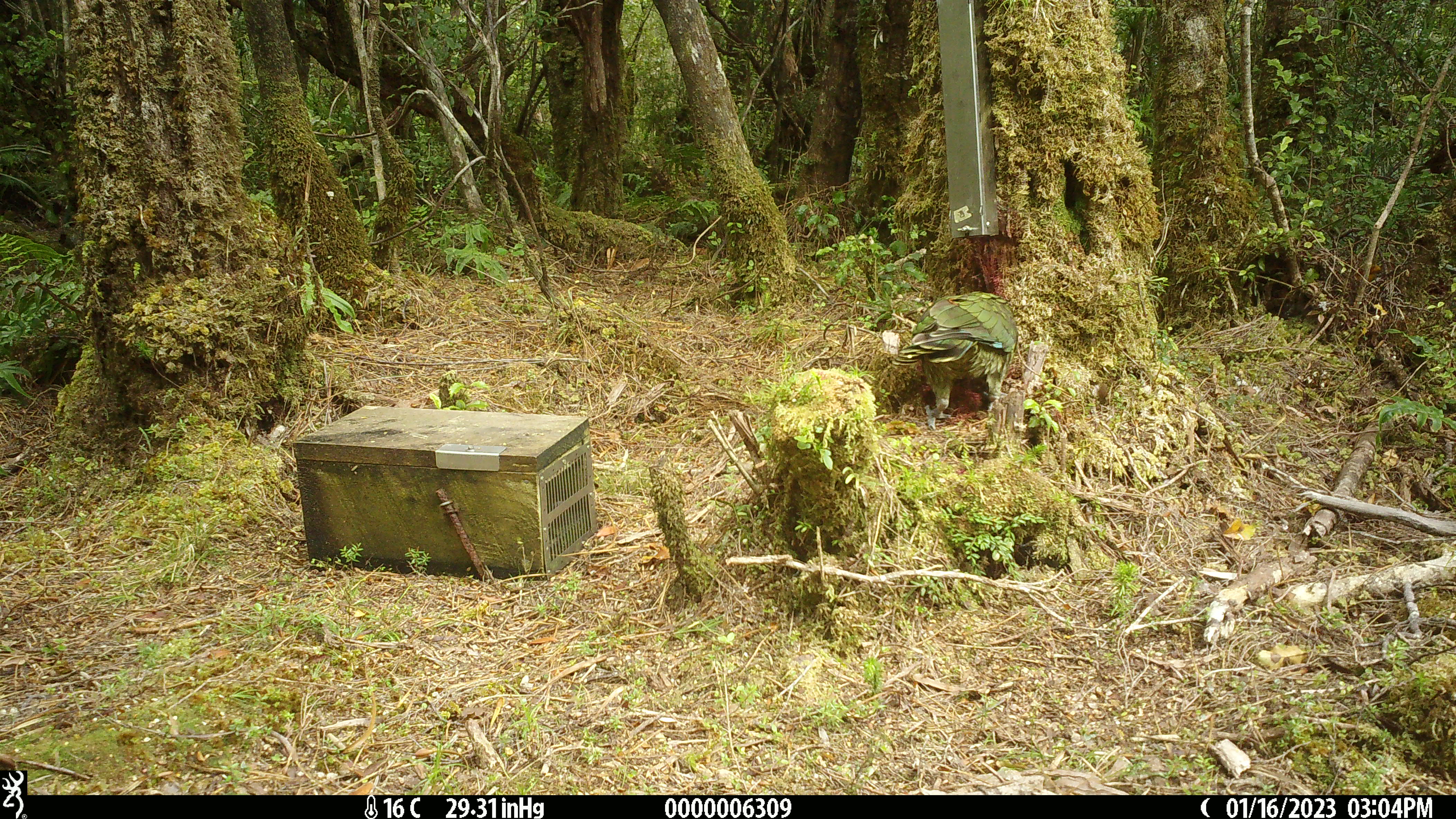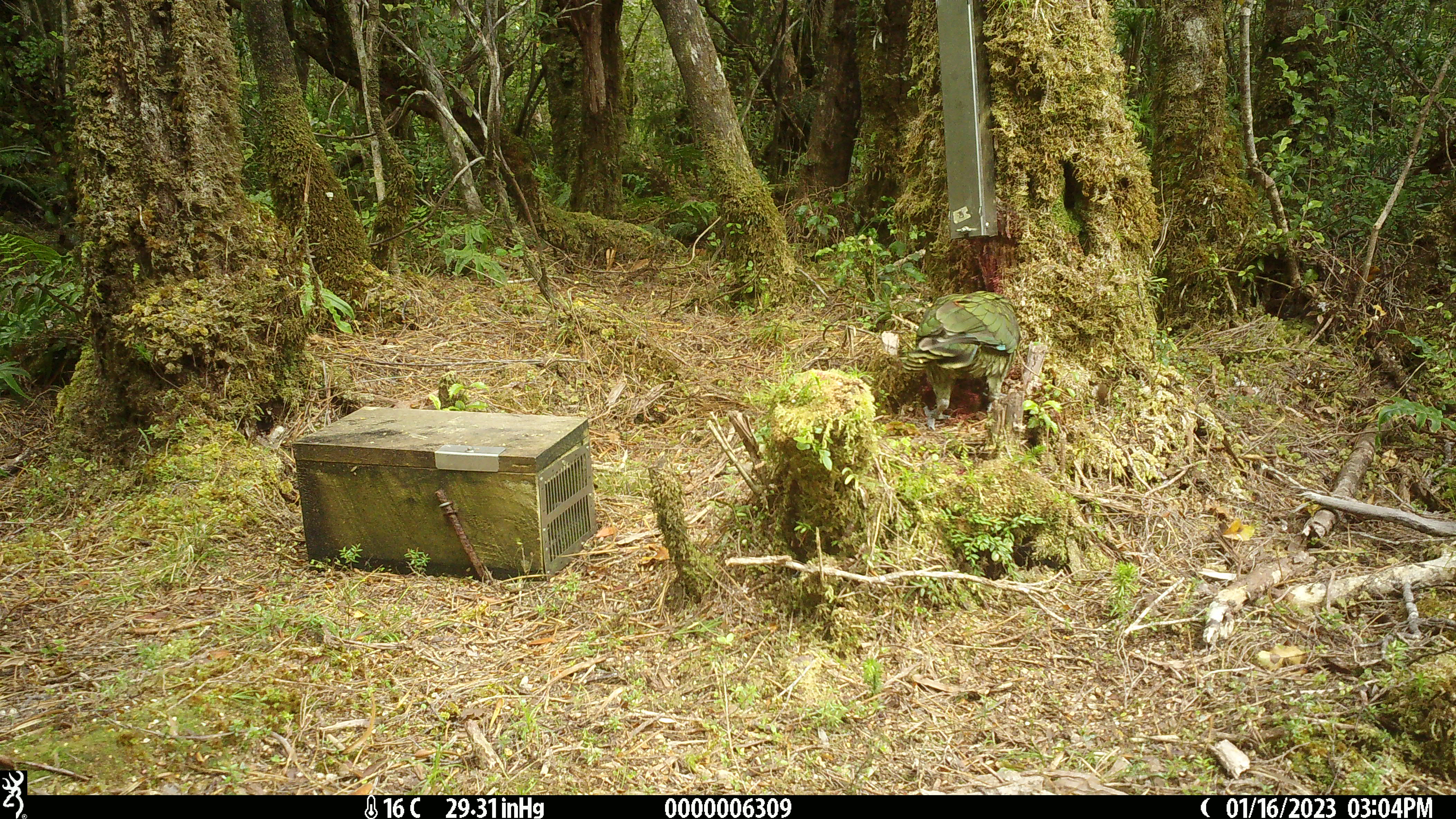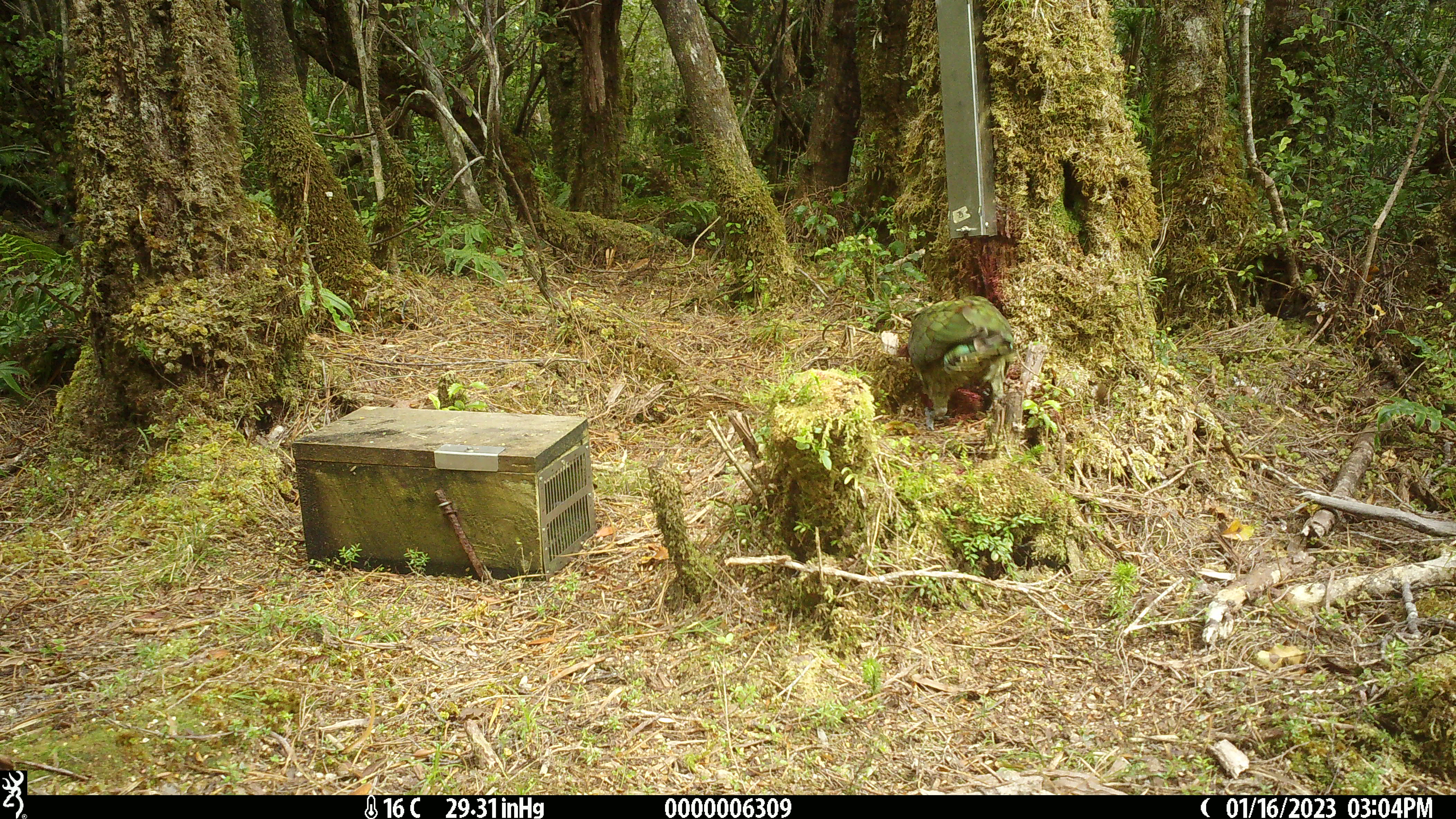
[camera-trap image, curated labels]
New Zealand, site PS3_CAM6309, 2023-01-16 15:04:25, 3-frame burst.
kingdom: Animalia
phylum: Chordata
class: Aves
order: Psittaciformes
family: Strigopidae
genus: Nestor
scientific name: Nestor notabilis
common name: kea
Kea (Nestor notabilis).